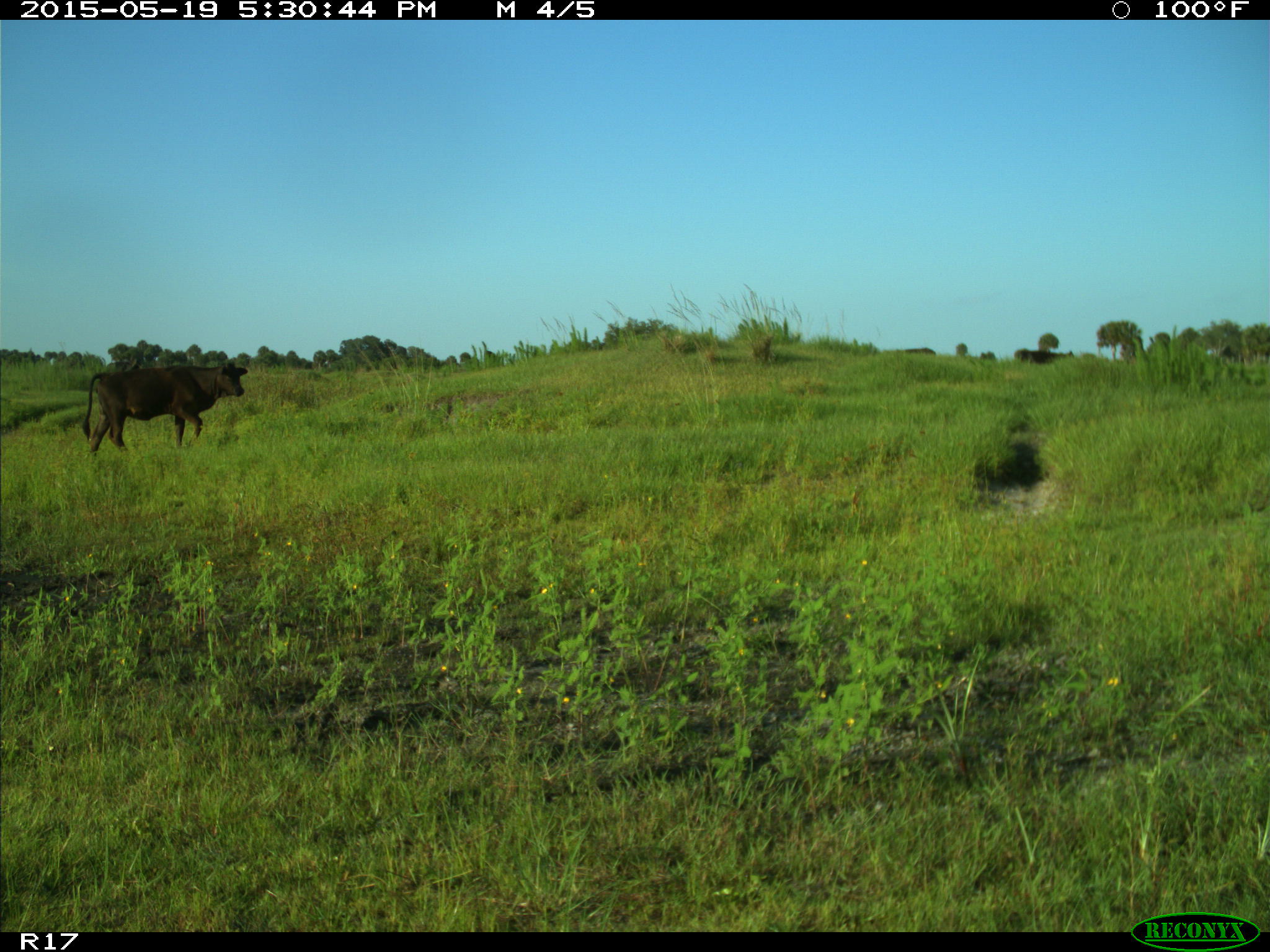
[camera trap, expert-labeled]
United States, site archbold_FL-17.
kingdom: Animalia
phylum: Chordata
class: Mammalia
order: Artiodactyla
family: Bovidae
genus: Bos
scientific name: Bos taurus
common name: domestic cow